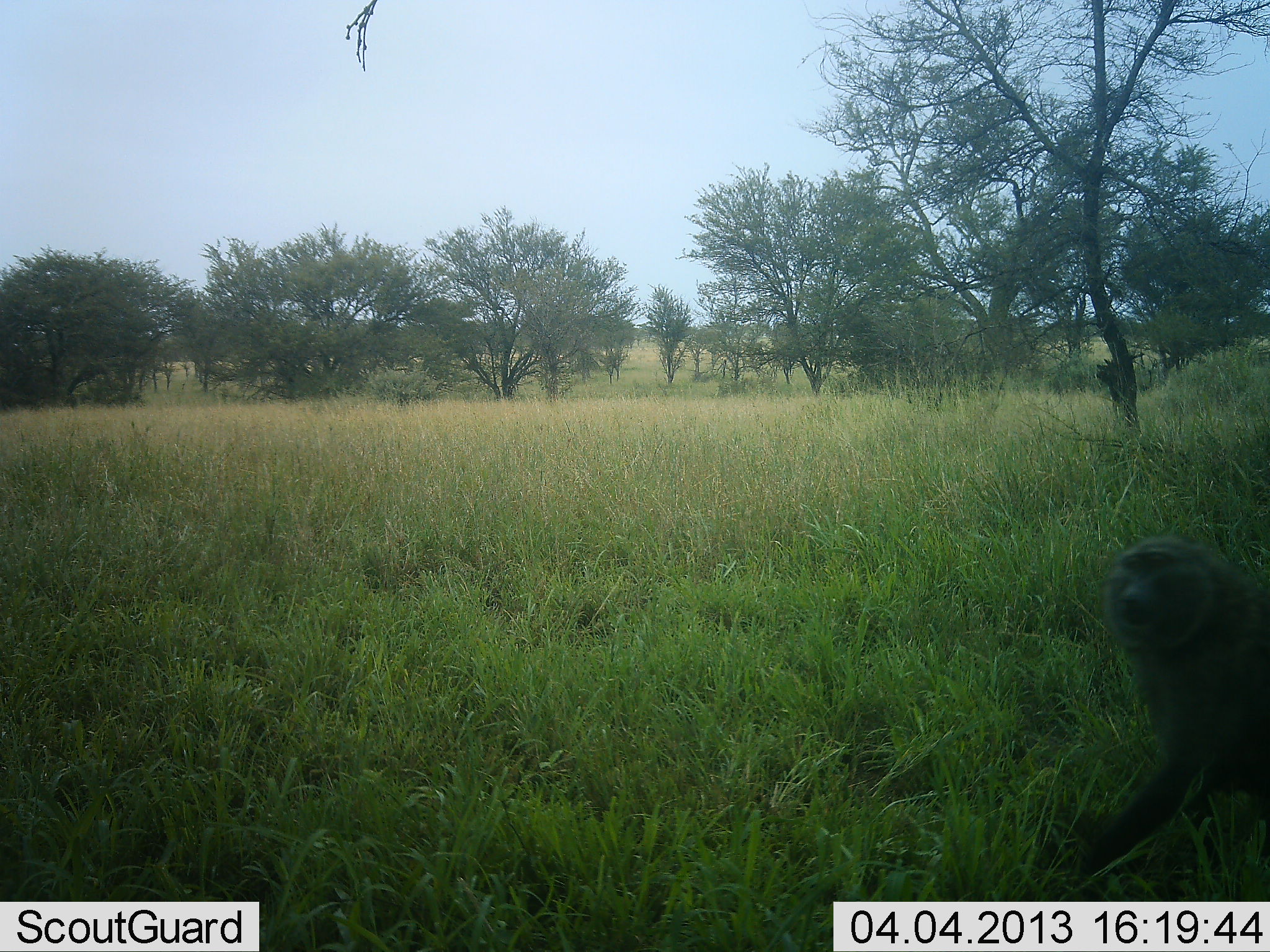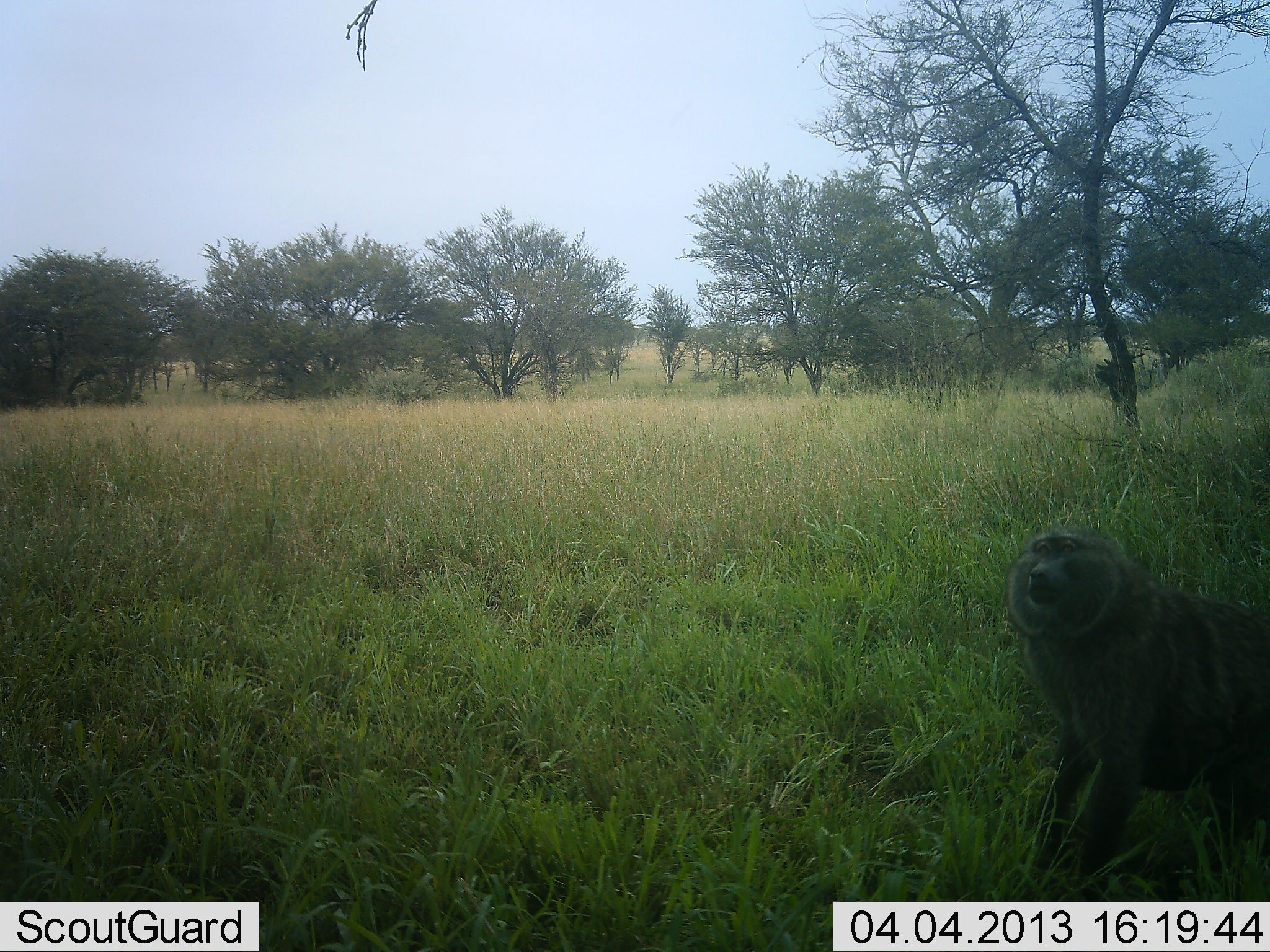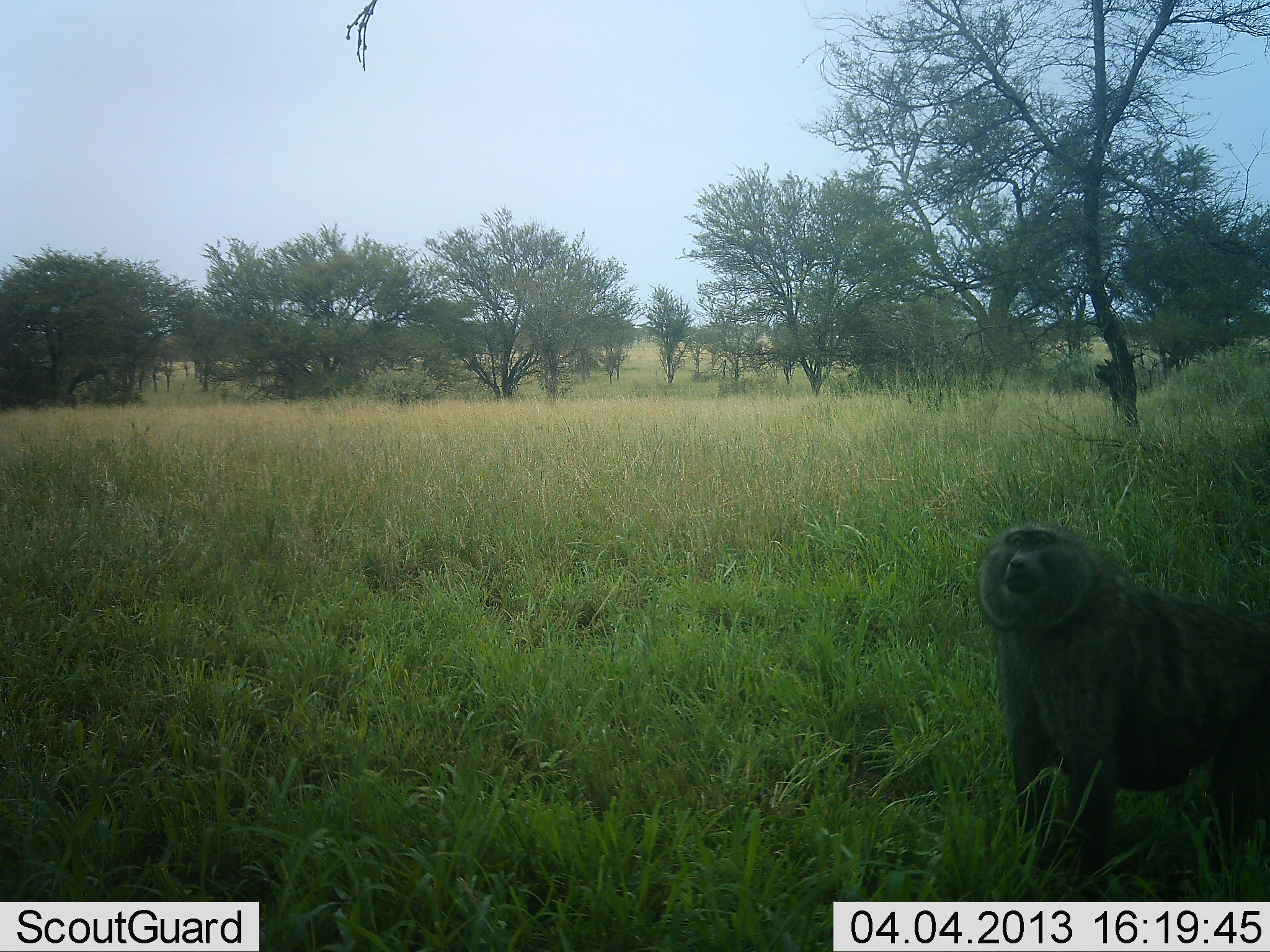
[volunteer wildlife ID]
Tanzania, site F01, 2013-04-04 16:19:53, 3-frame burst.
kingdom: Animalia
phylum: Chordata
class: Mammalia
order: Primates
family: Cercopithecidae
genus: Papio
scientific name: Papio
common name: baboon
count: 1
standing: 29%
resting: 0%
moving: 76%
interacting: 6%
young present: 0%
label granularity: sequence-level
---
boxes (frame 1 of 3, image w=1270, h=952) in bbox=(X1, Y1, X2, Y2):
animal: bbox=(1064, 534, 1270, 903)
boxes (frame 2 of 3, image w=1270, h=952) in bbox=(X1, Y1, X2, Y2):
animal: bbox=(1005, 528, 1270, 903)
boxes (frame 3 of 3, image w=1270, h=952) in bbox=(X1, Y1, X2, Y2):
animal: bbox=(974, 521, 1270, 903)